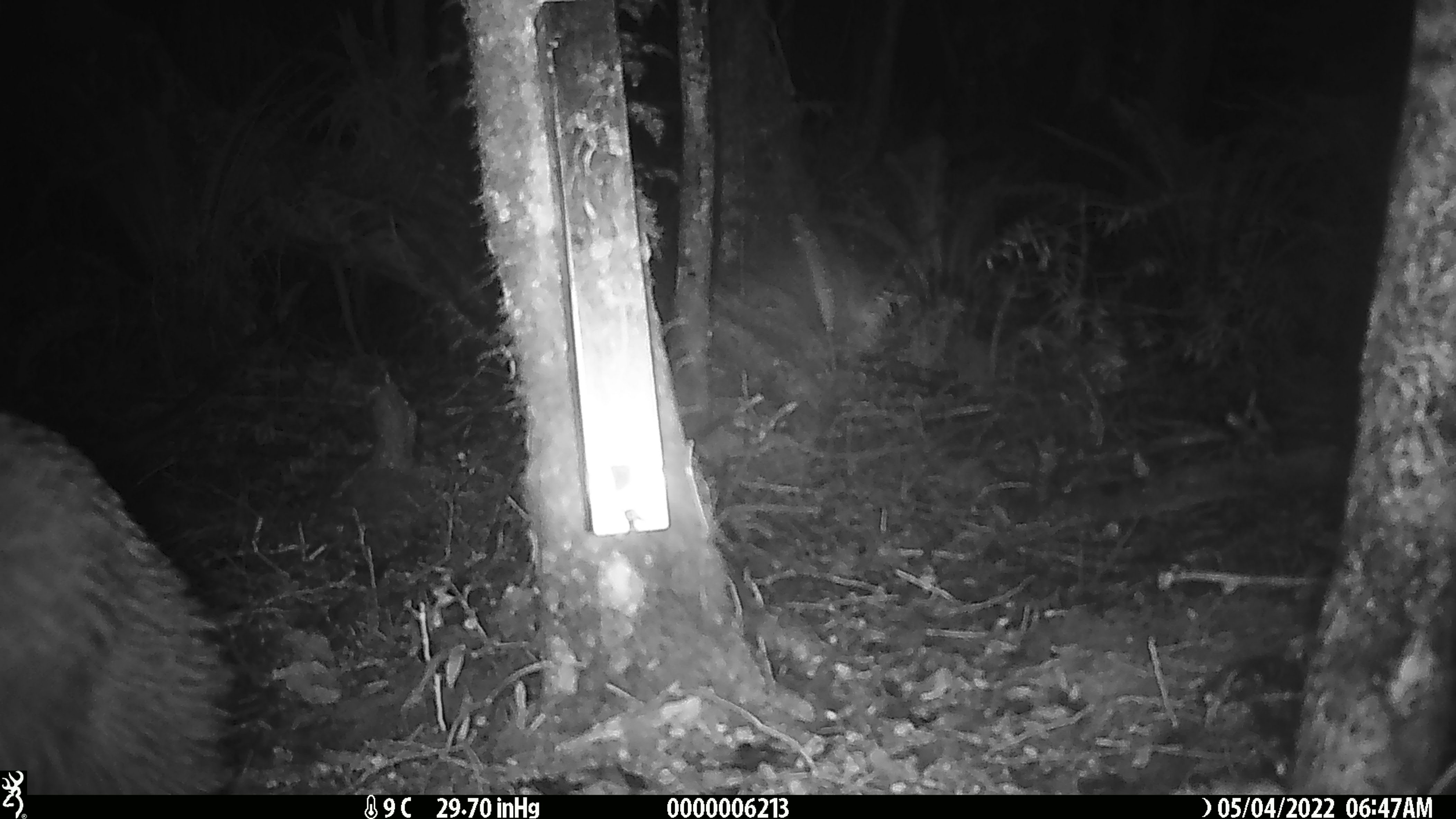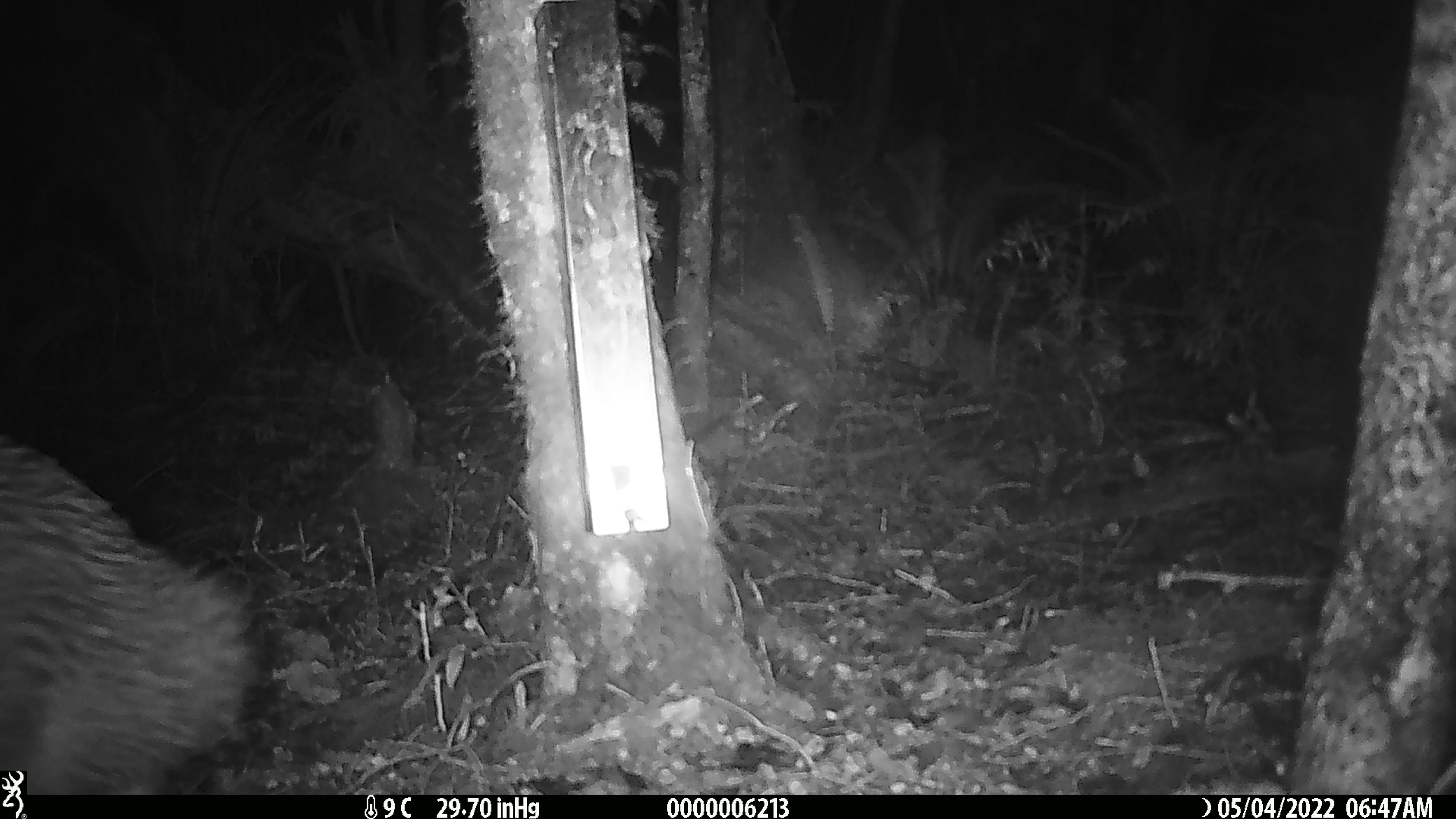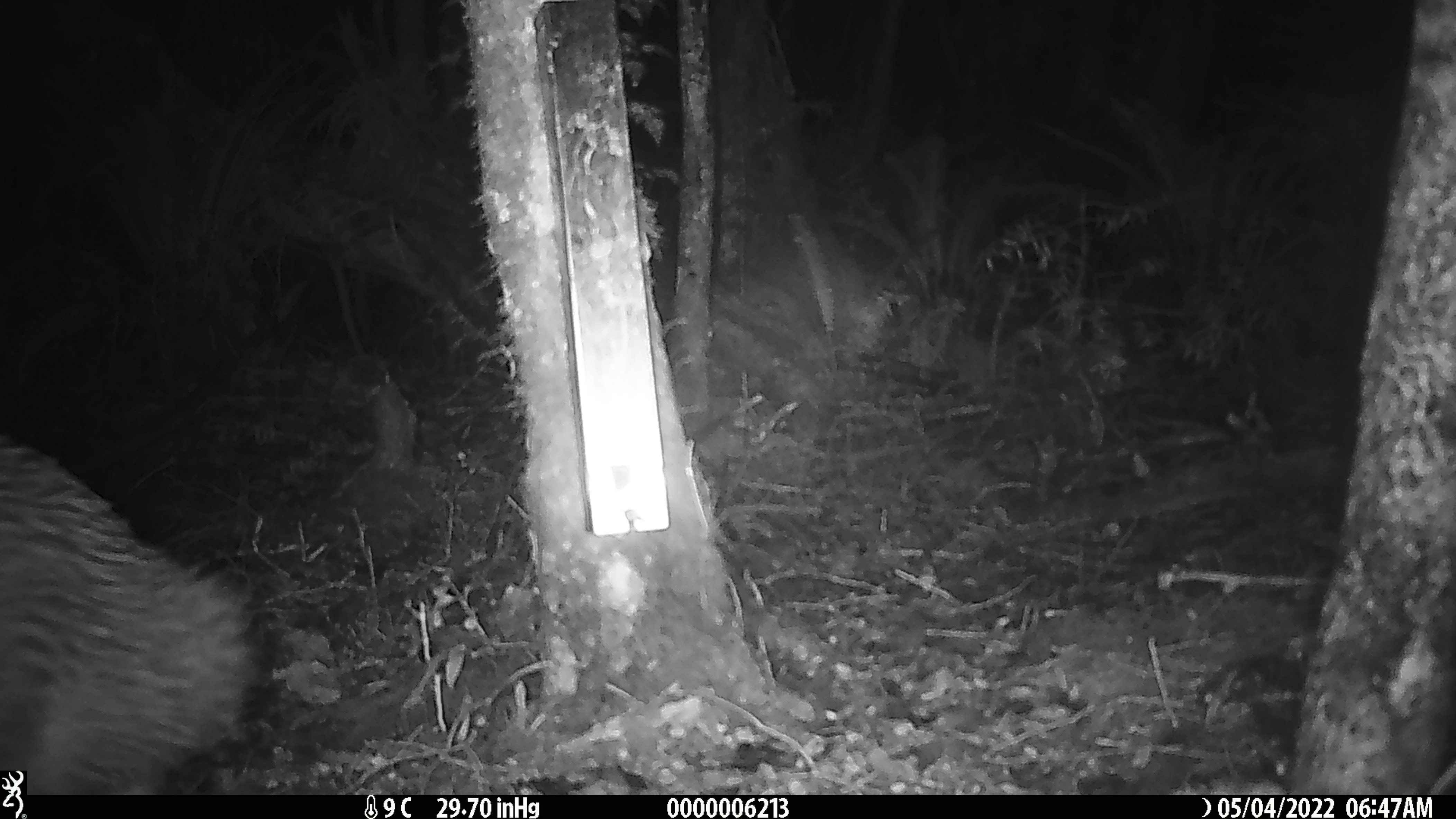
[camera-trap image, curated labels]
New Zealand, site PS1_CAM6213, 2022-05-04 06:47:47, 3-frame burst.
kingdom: Animalia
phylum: Chordata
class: Aves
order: Apterygiformes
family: Apterygidae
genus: Apteryx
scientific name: Apteryx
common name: kiwi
Kiwi (Apteryx).